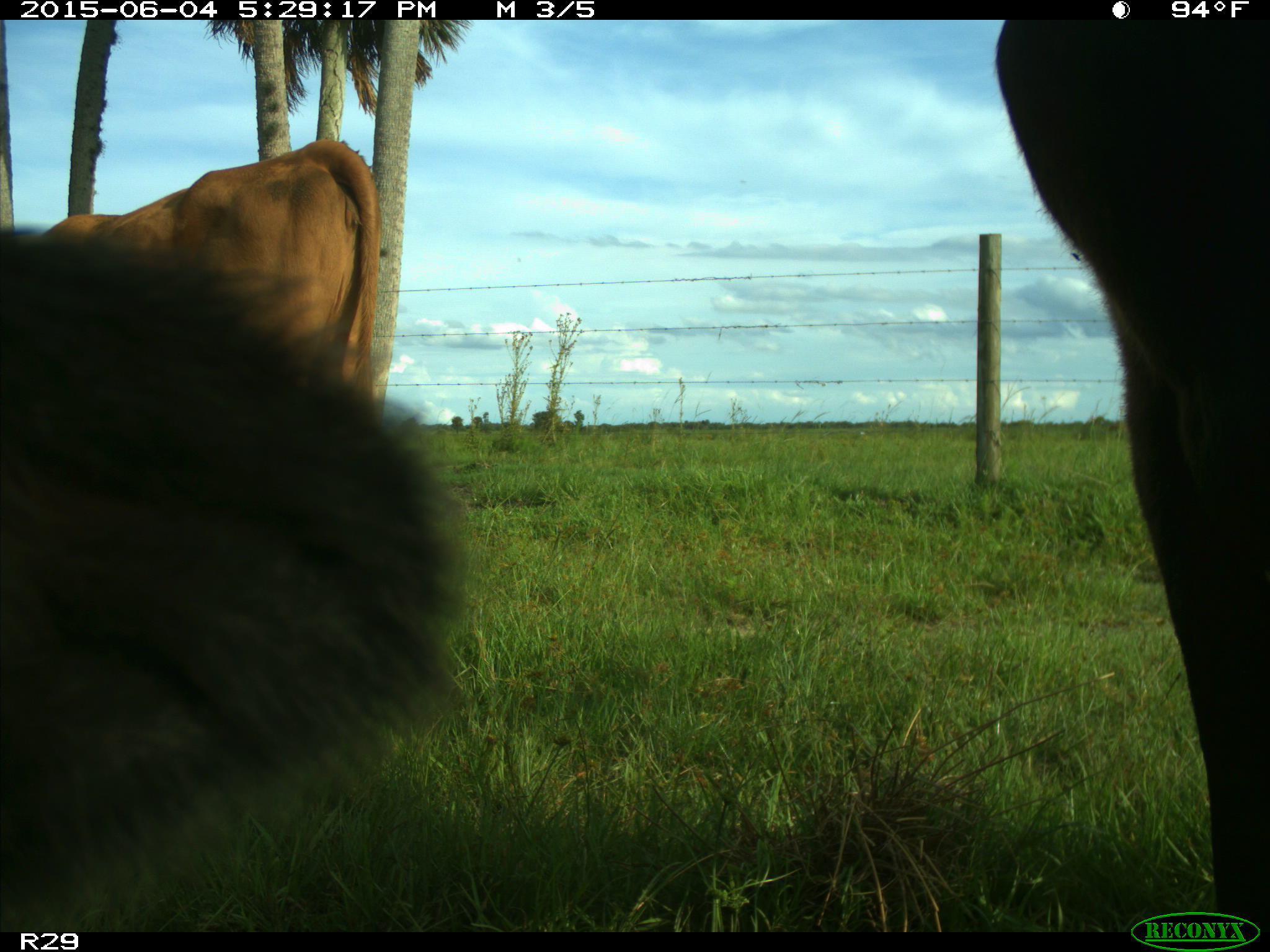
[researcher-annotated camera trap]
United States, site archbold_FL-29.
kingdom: Animalia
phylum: Chordata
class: Mammalia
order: Artiodactyla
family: Bovidae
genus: Bos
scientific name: Bos taurus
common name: domestic cow